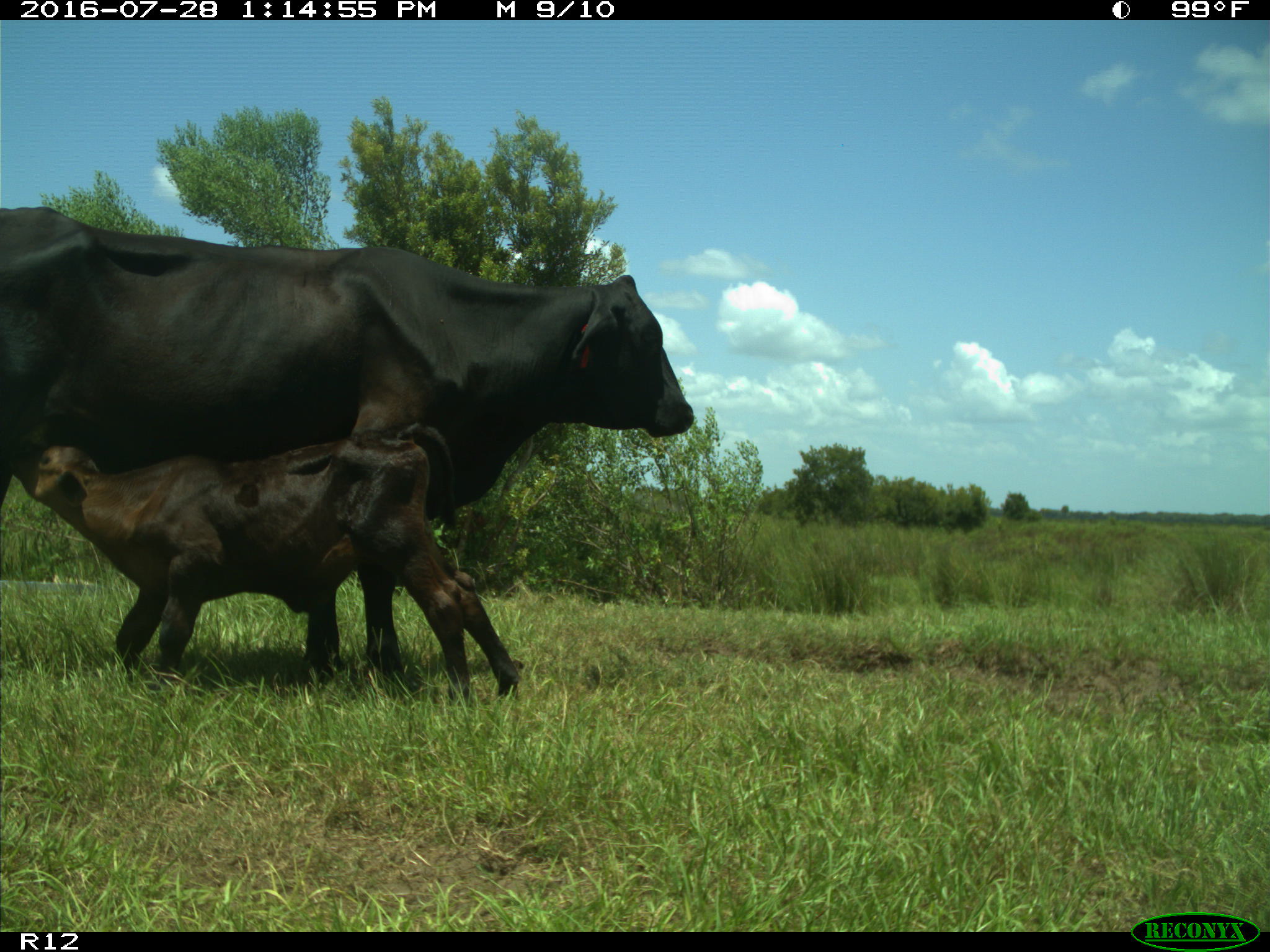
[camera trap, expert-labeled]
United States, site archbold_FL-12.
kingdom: Animalia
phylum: Chordata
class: Mammalia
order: Artiodactyla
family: Bovidae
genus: Bos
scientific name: Bos taurus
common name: domestic cow